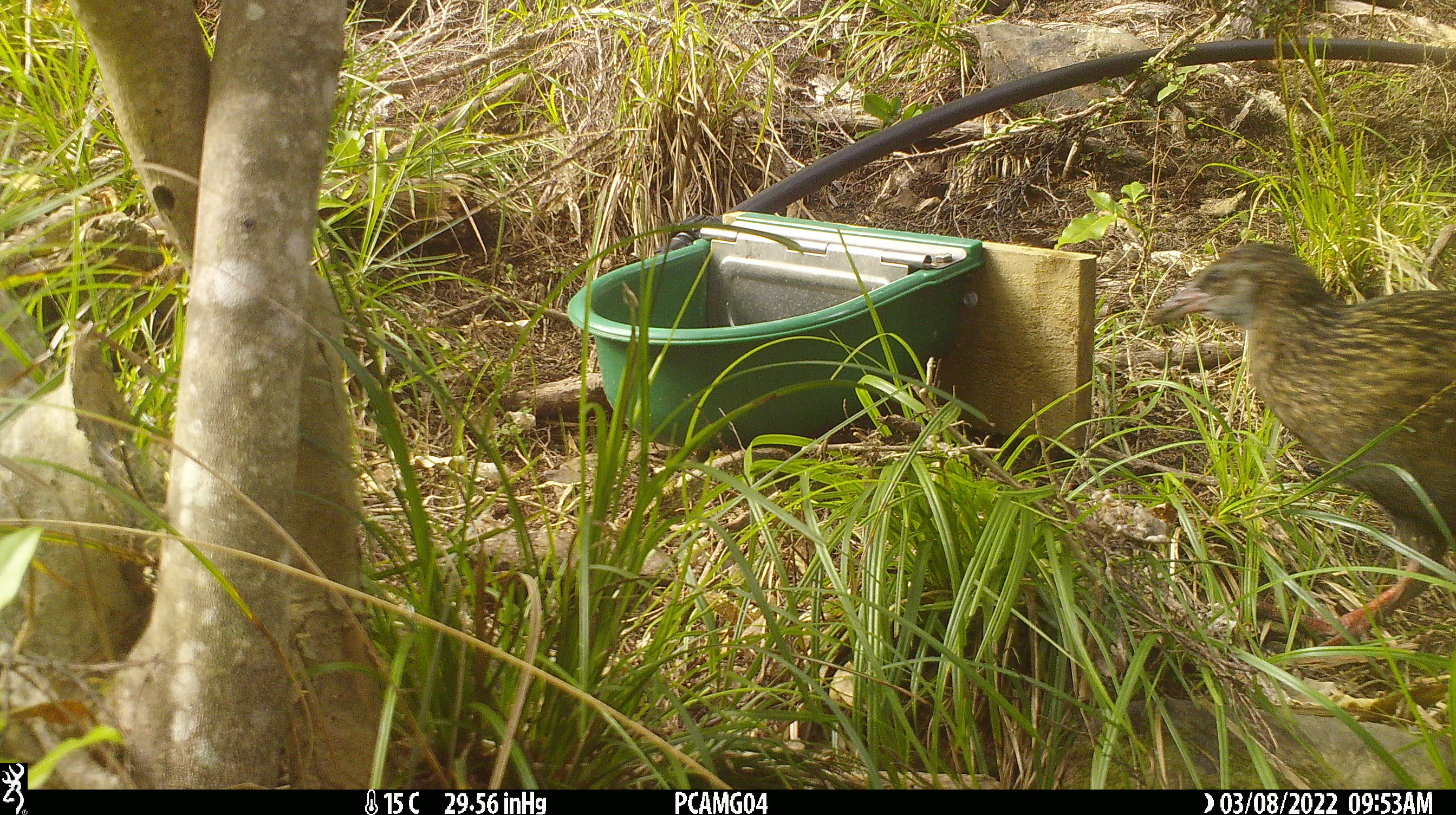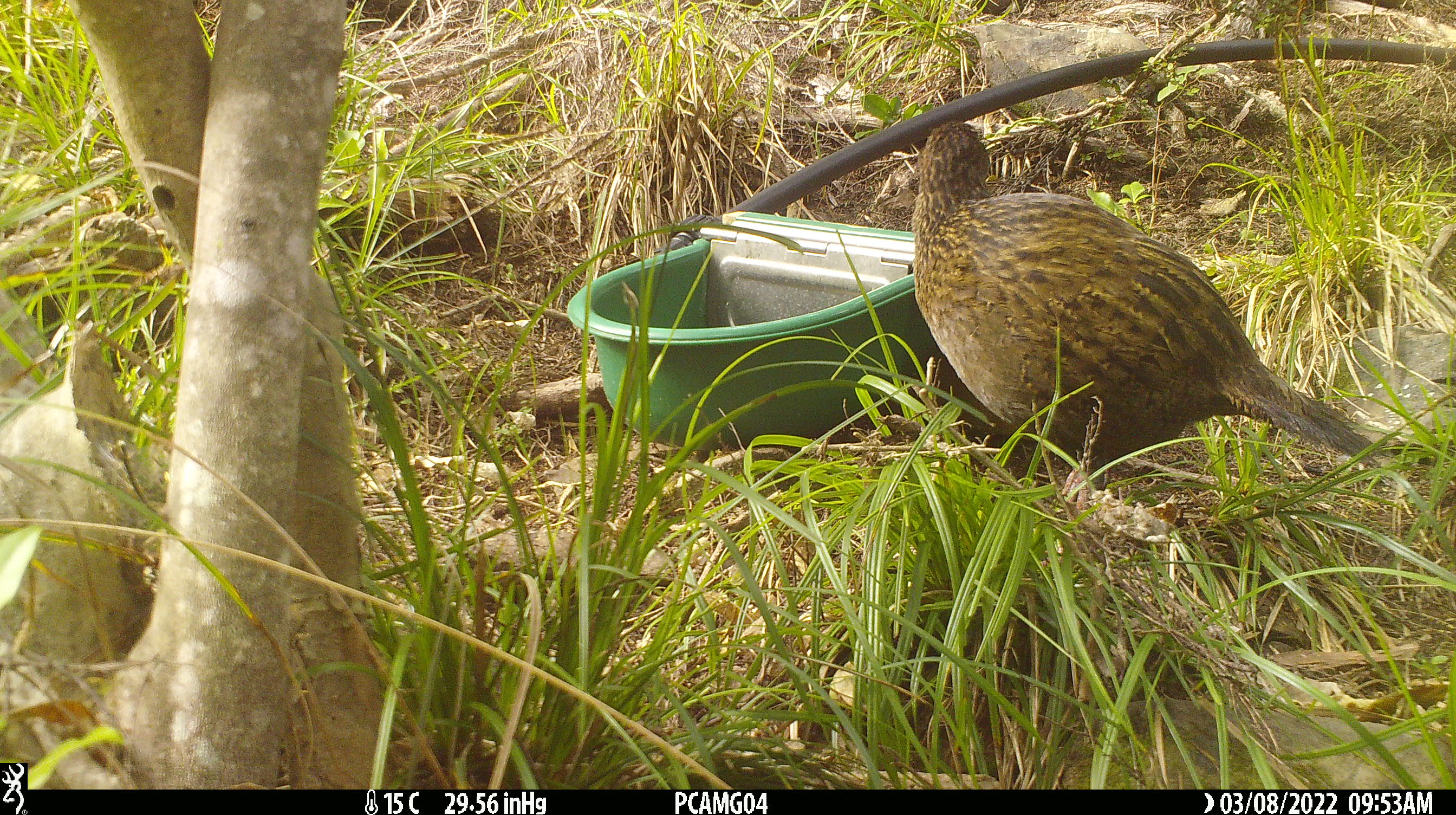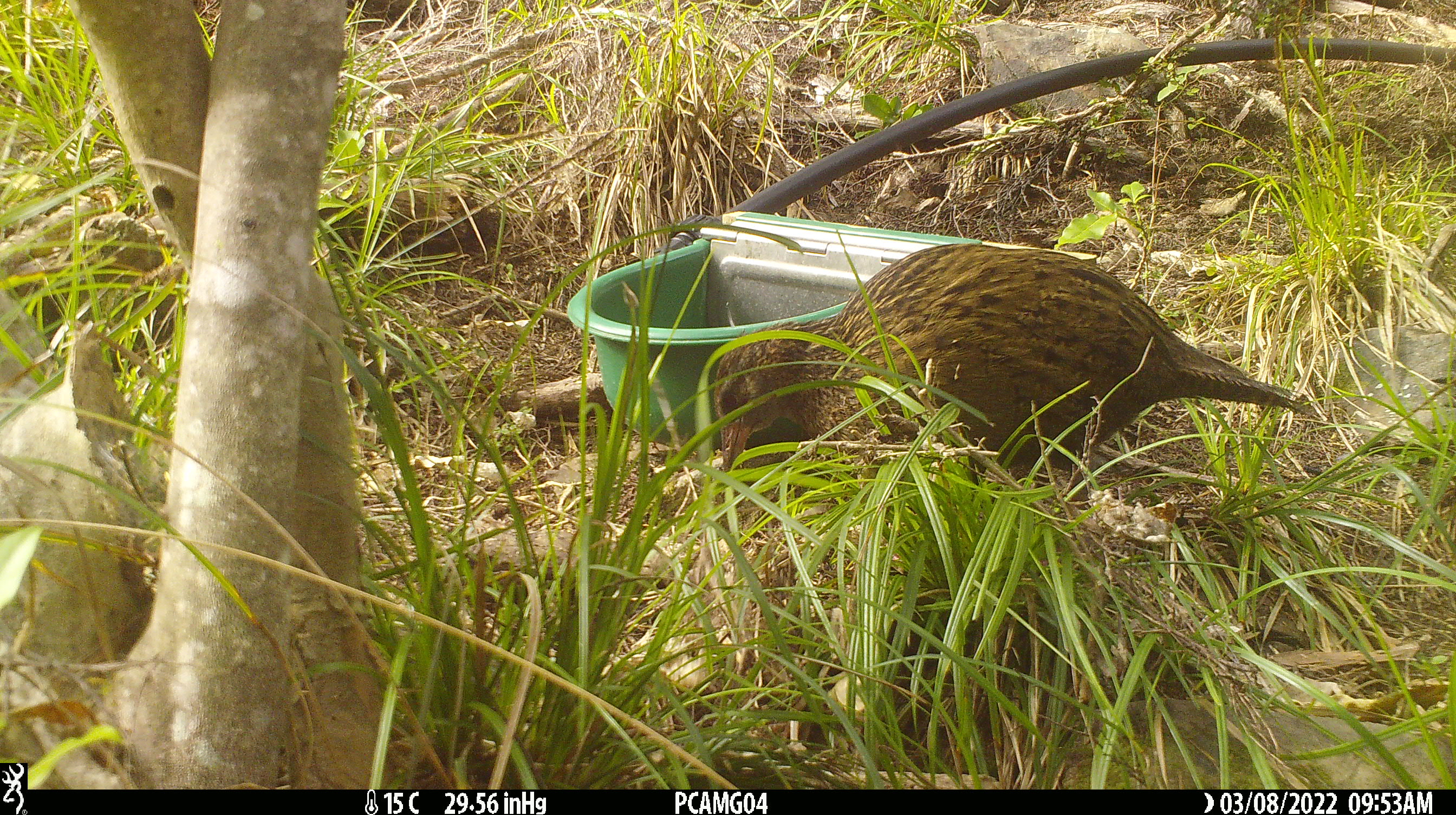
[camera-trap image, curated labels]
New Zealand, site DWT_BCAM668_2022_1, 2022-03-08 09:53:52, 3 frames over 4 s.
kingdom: Animalia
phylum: Chordata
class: Aves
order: Gruiformes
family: Rallidae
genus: Gallirallus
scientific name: Gallirallus australis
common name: weka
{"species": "weka (Gallirallus australis)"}